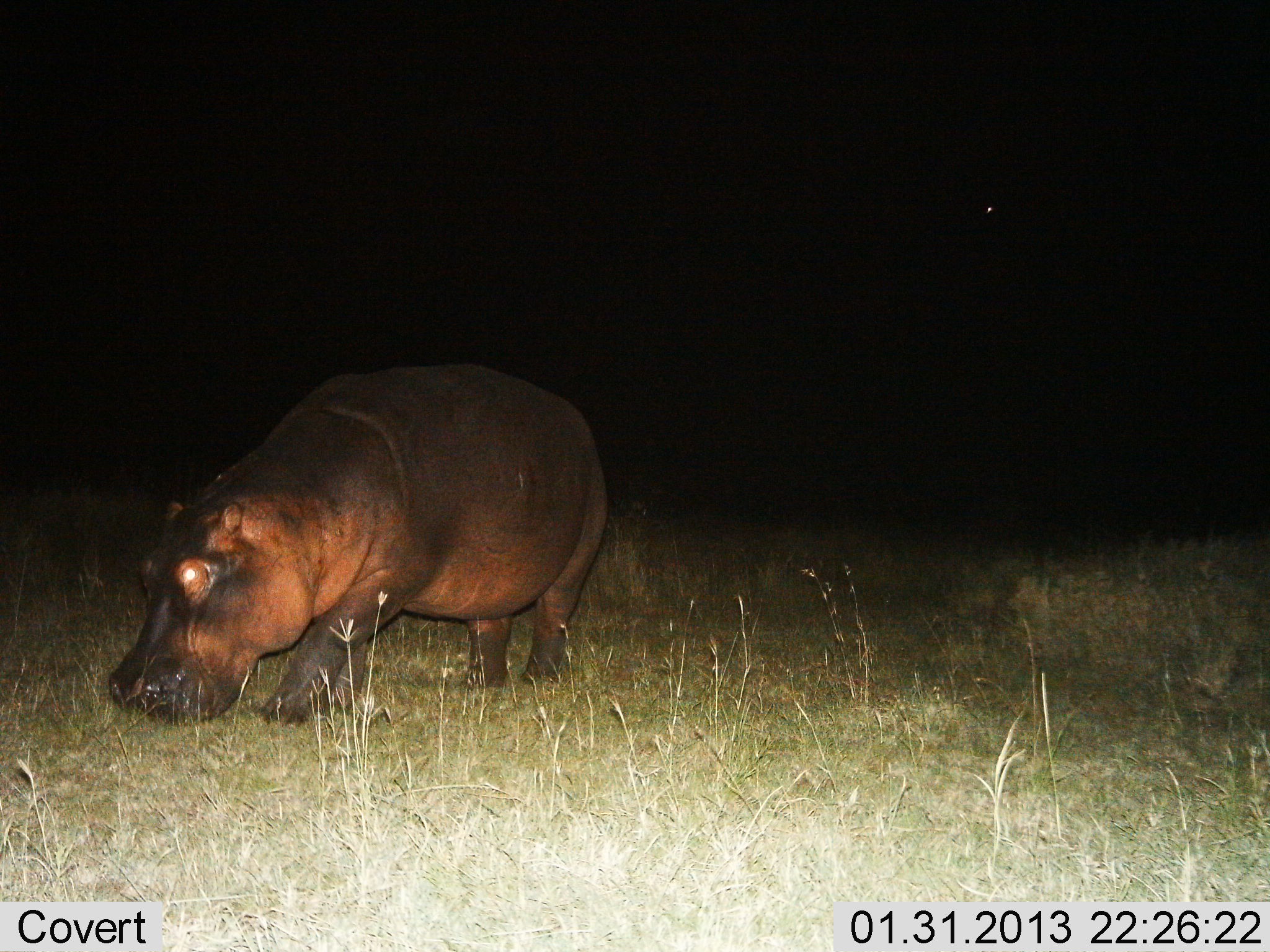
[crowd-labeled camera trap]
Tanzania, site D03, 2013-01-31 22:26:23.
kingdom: Animalia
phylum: Chordata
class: Mammalia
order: Artiodactyla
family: Hippopotamidae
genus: Hippopotamus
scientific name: Hippopotamus amphibius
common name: hippopotamus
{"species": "hippopotamus (Hippopotamus amphibius)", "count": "1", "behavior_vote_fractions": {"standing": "23%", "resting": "3%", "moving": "40%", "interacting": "3%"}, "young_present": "0%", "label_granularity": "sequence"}